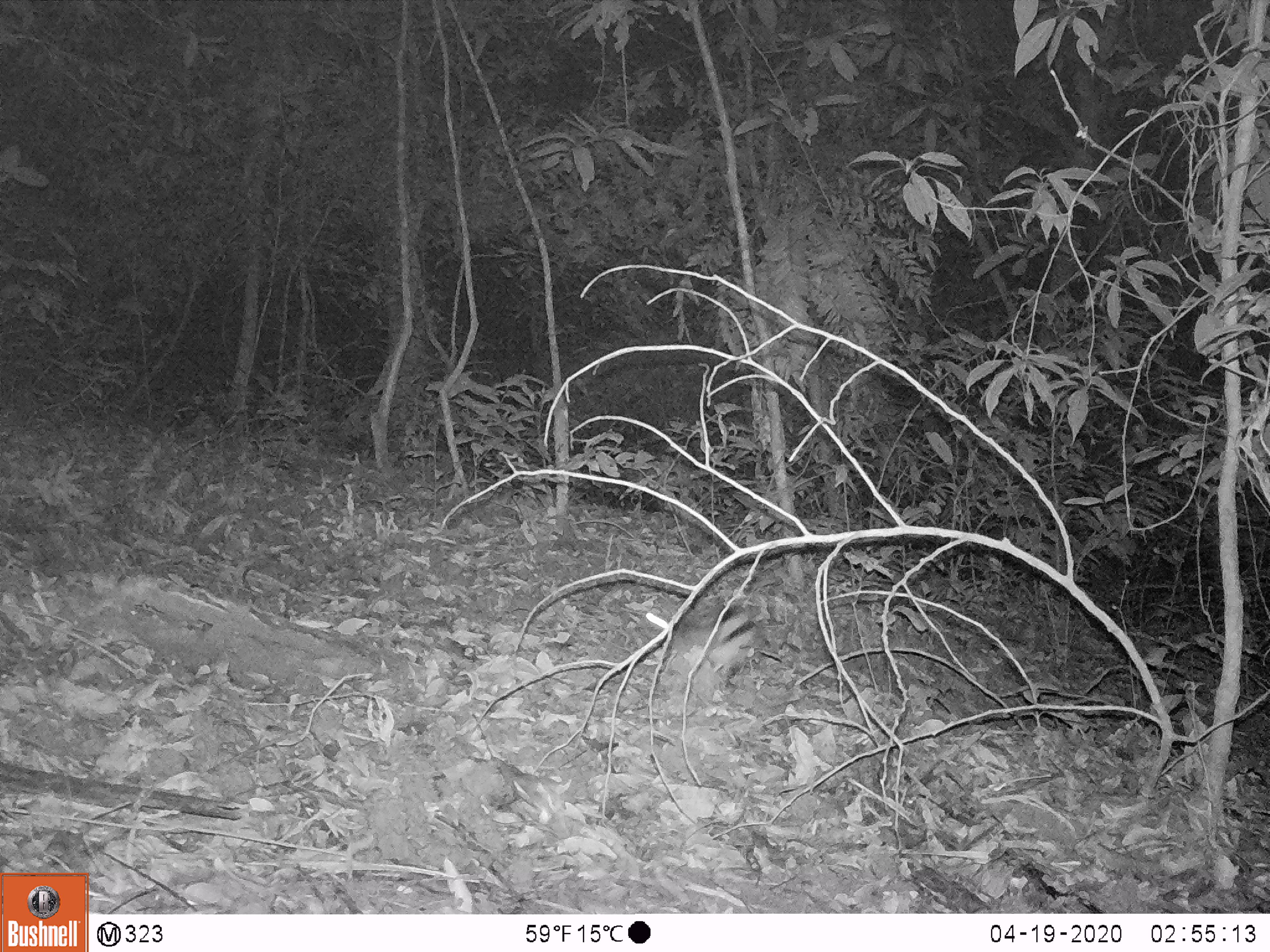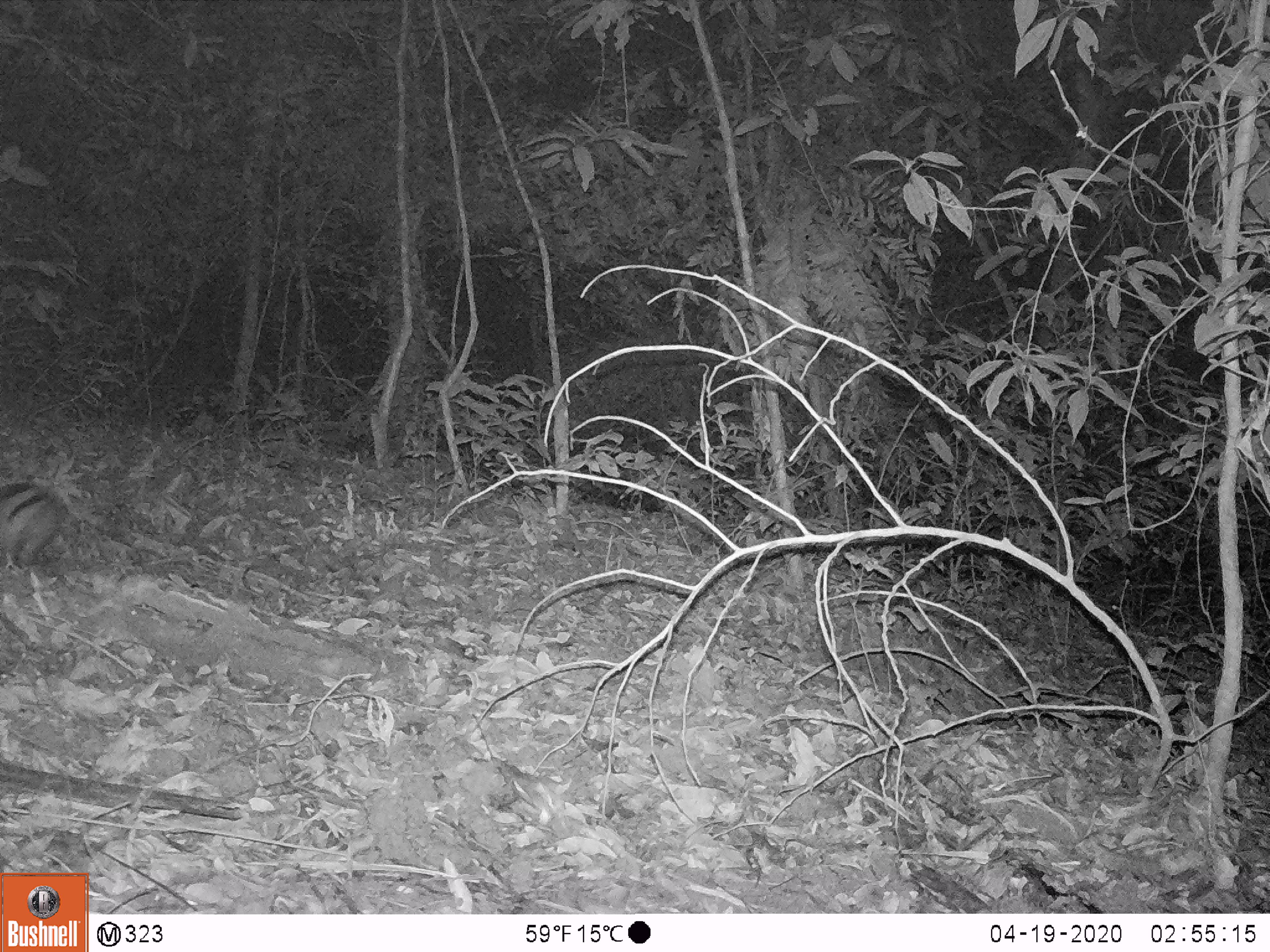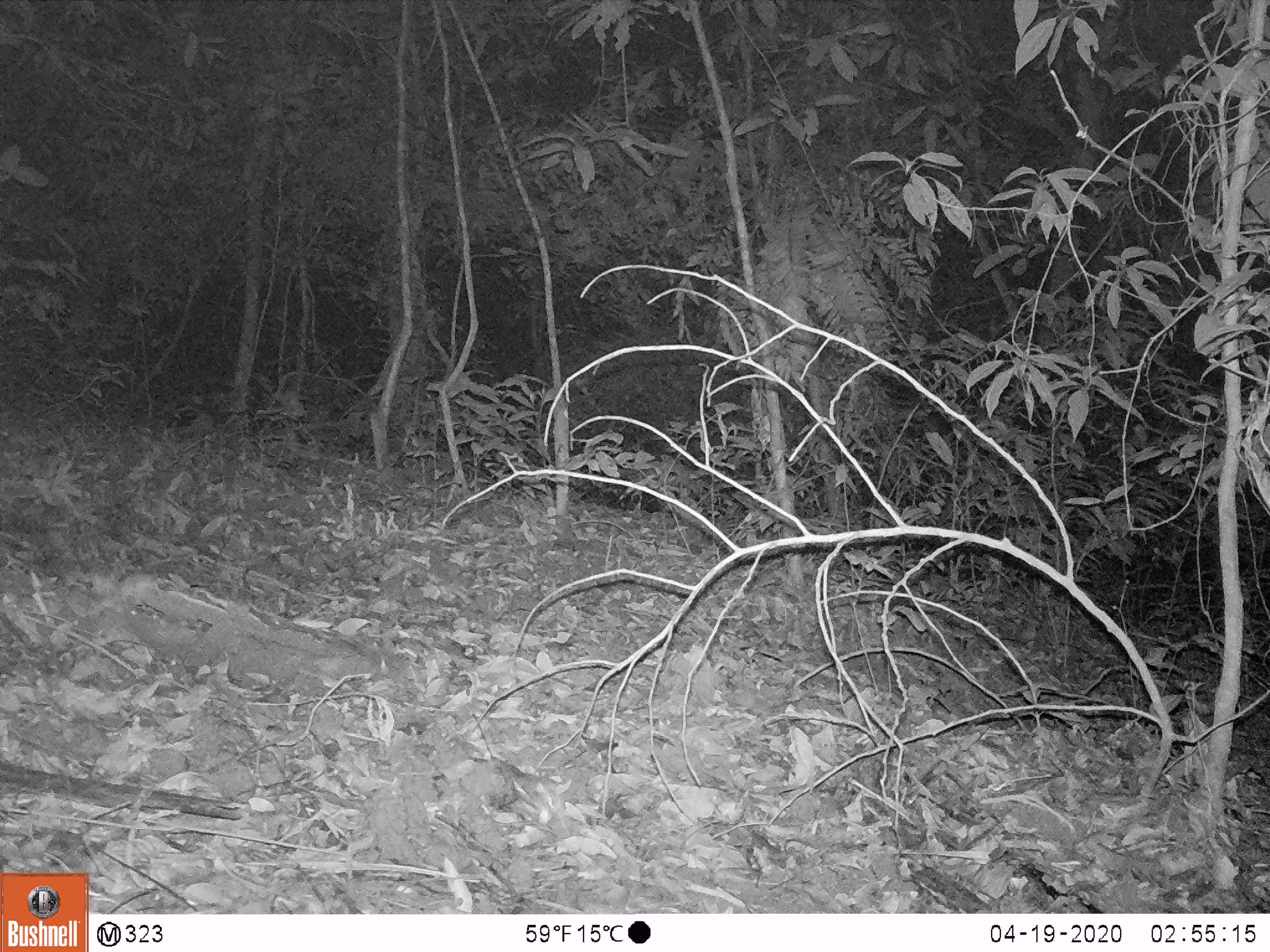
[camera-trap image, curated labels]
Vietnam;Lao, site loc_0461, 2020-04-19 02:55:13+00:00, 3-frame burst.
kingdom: Animalia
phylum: Chordata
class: Mammalia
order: Lagomorpha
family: Leporidae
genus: Nesolagus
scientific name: Nesolagus timminsi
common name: annamite striped rabbit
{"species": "annamite striped rabbit (Nesolagus timminsi)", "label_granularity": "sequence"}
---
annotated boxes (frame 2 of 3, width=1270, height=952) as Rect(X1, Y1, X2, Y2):
annamite striped rabbit: Rect(0, 476, 71, 584)